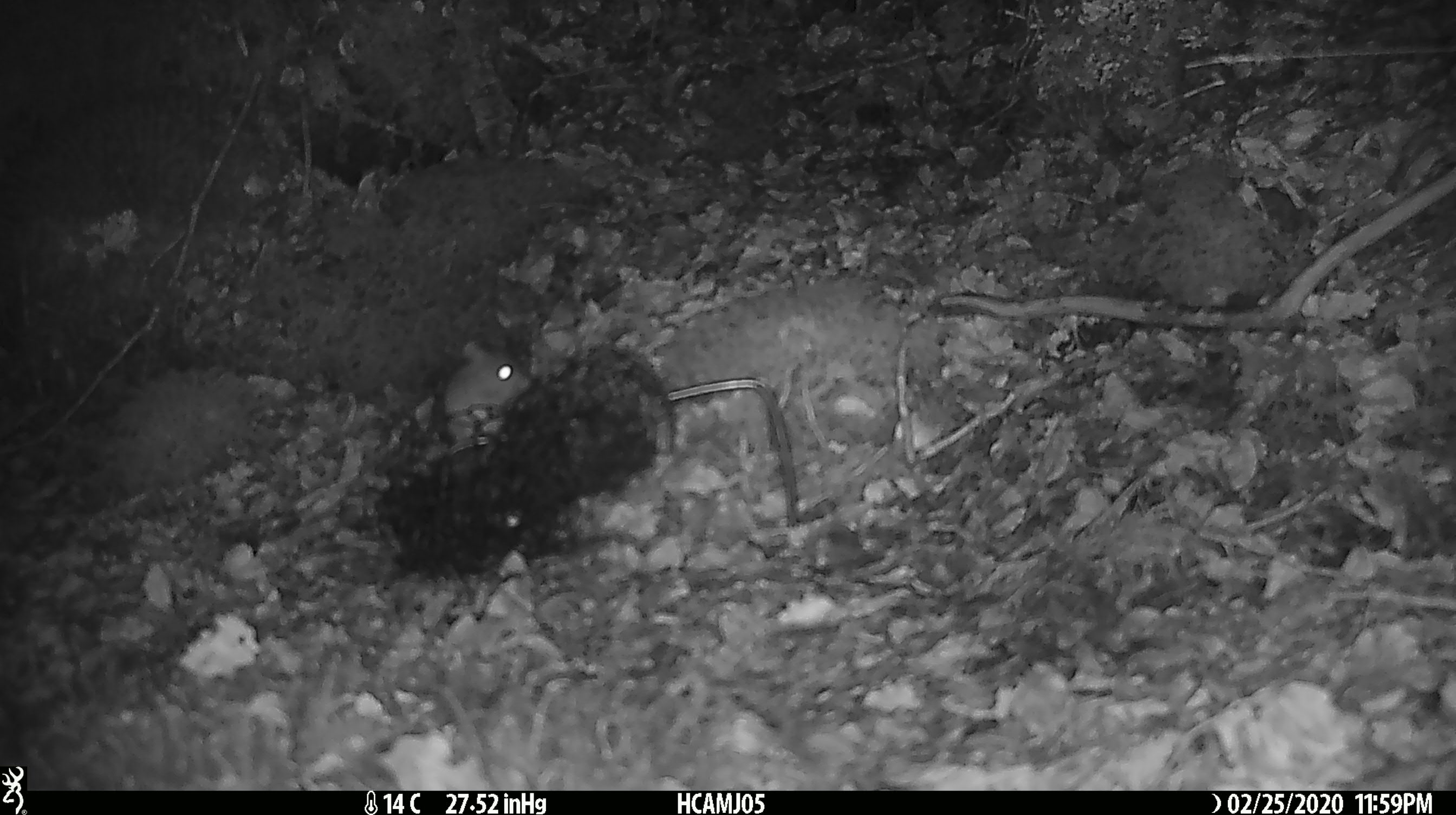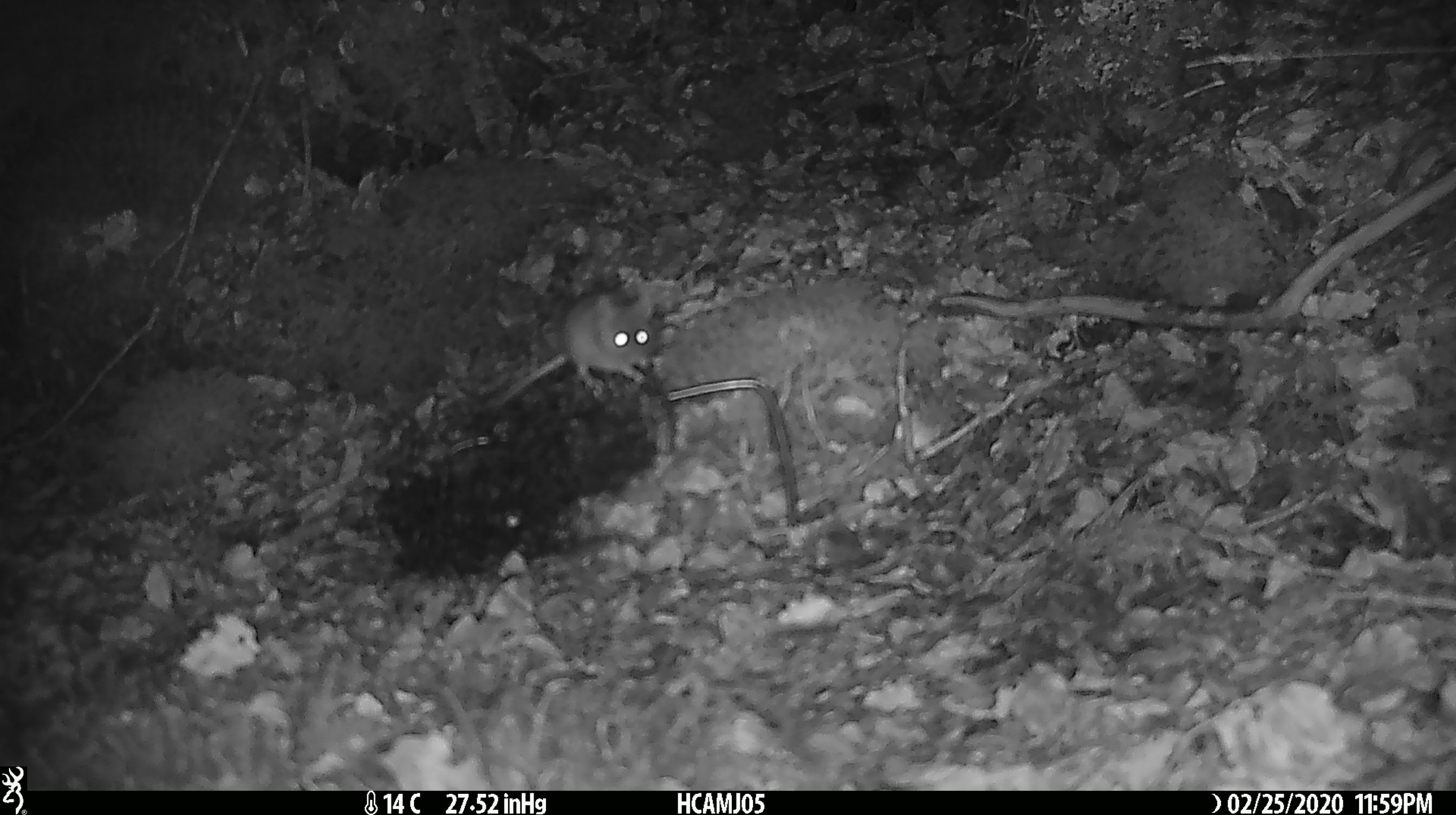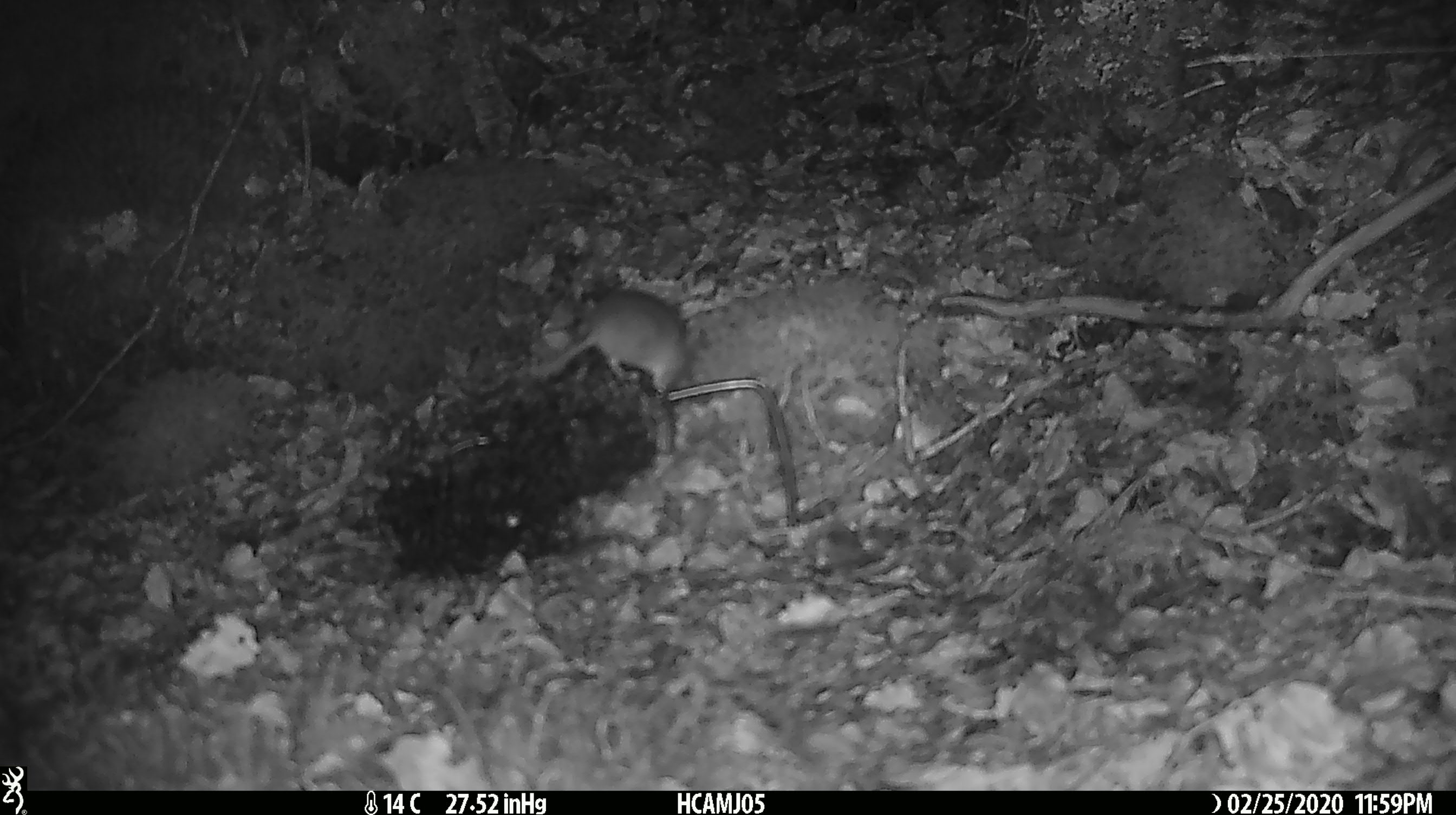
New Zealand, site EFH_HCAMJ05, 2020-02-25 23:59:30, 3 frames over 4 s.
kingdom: Animalia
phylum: Chordata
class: Mammalia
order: Rodentia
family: Muridae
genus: Mus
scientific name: Mus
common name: mouse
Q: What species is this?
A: Mouse (Mus).